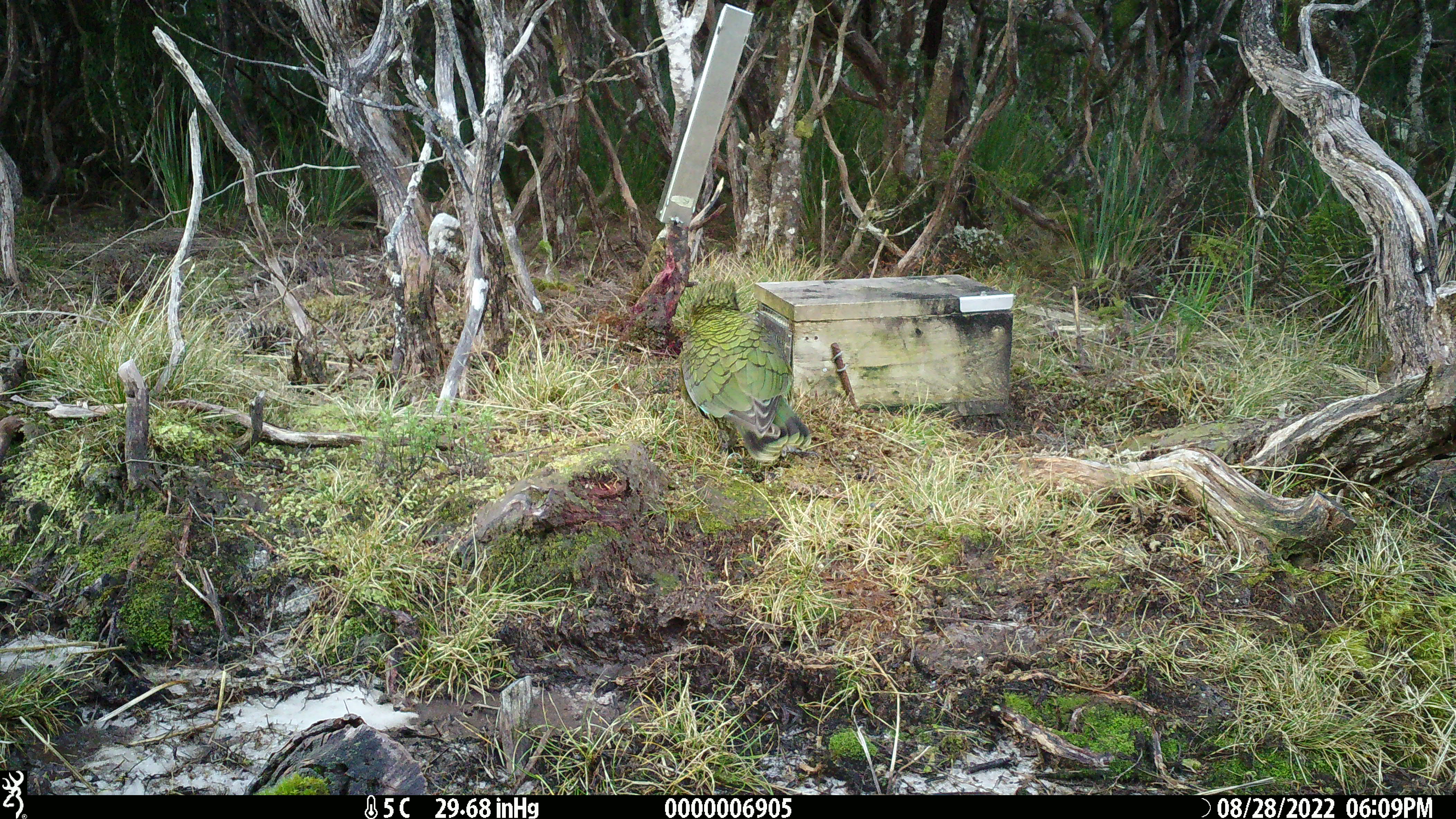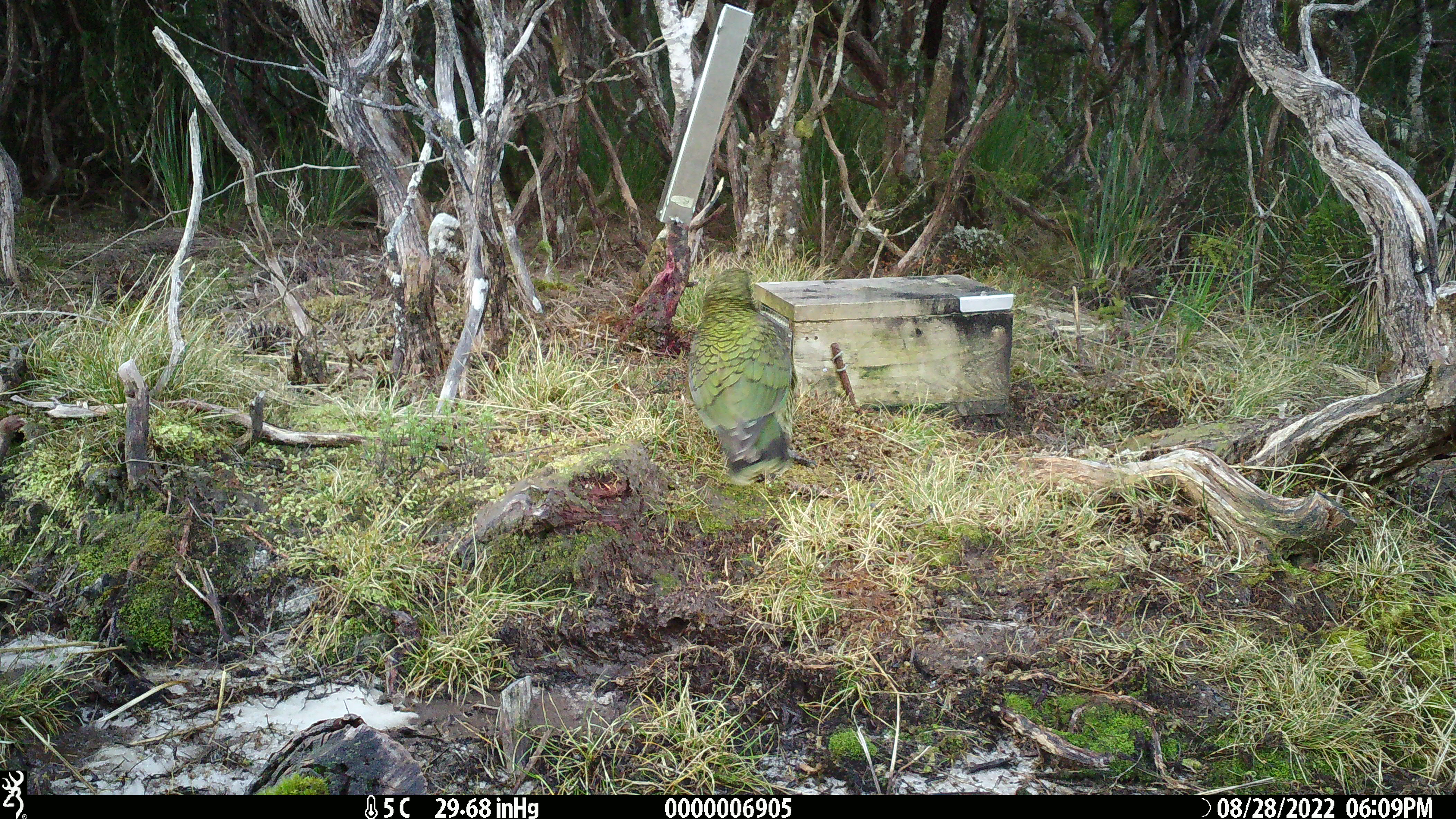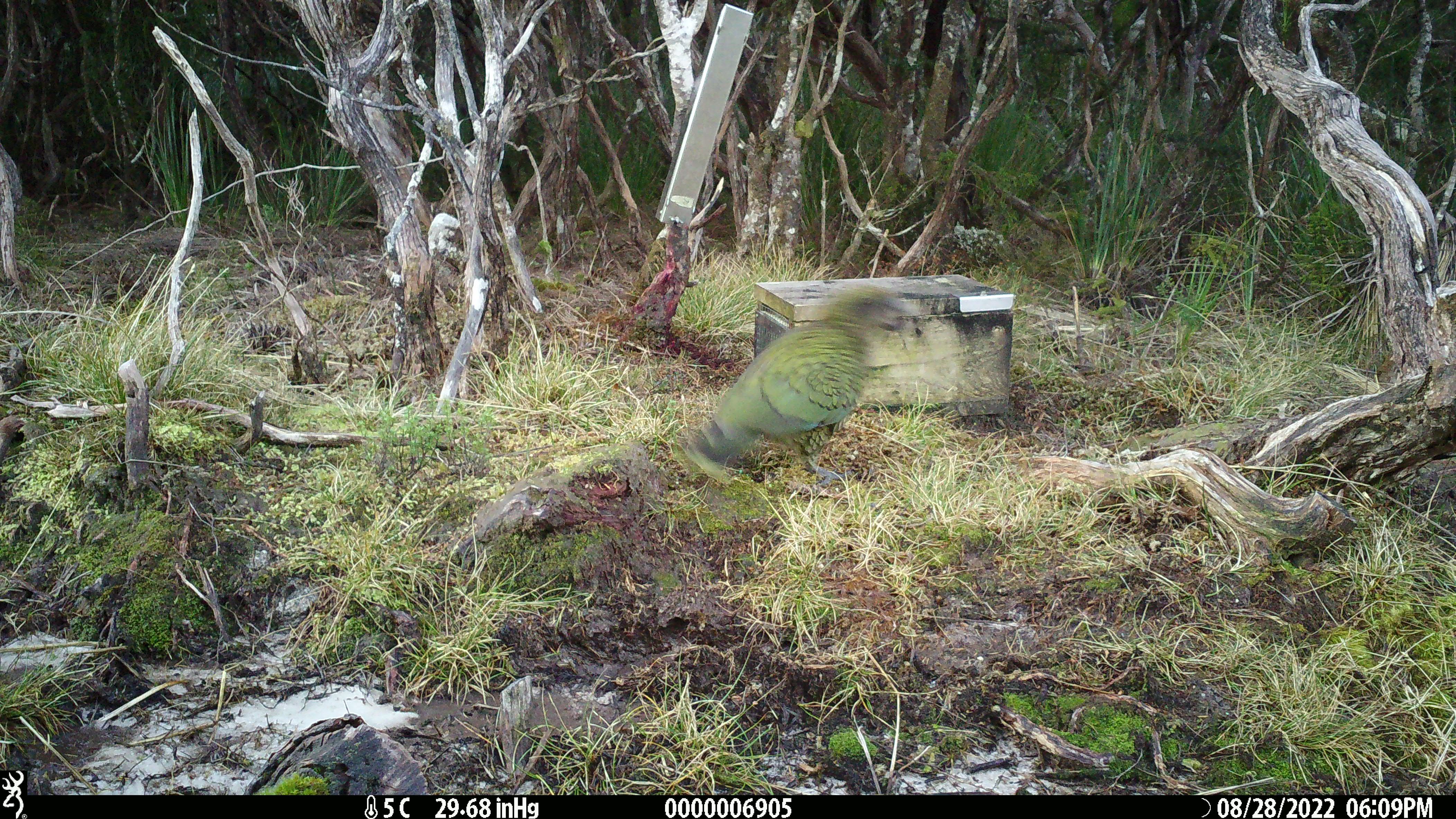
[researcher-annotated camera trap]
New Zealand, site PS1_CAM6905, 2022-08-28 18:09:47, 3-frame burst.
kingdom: Animalia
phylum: Chordata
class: Aves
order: Psittaciformes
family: Strigopidae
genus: Nestor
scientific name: Nestor notabilis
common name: kea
Kea (Nestor notabilis).